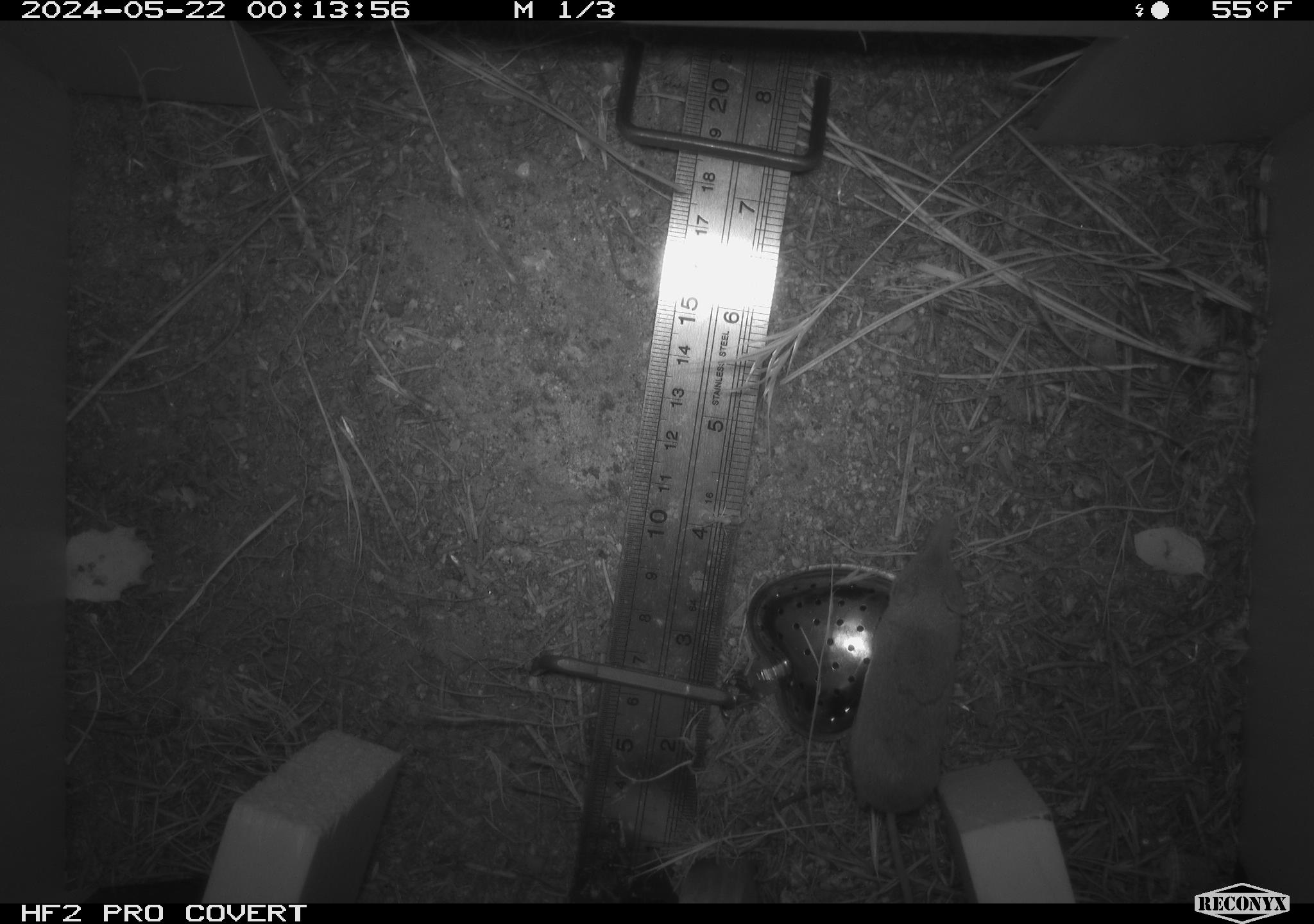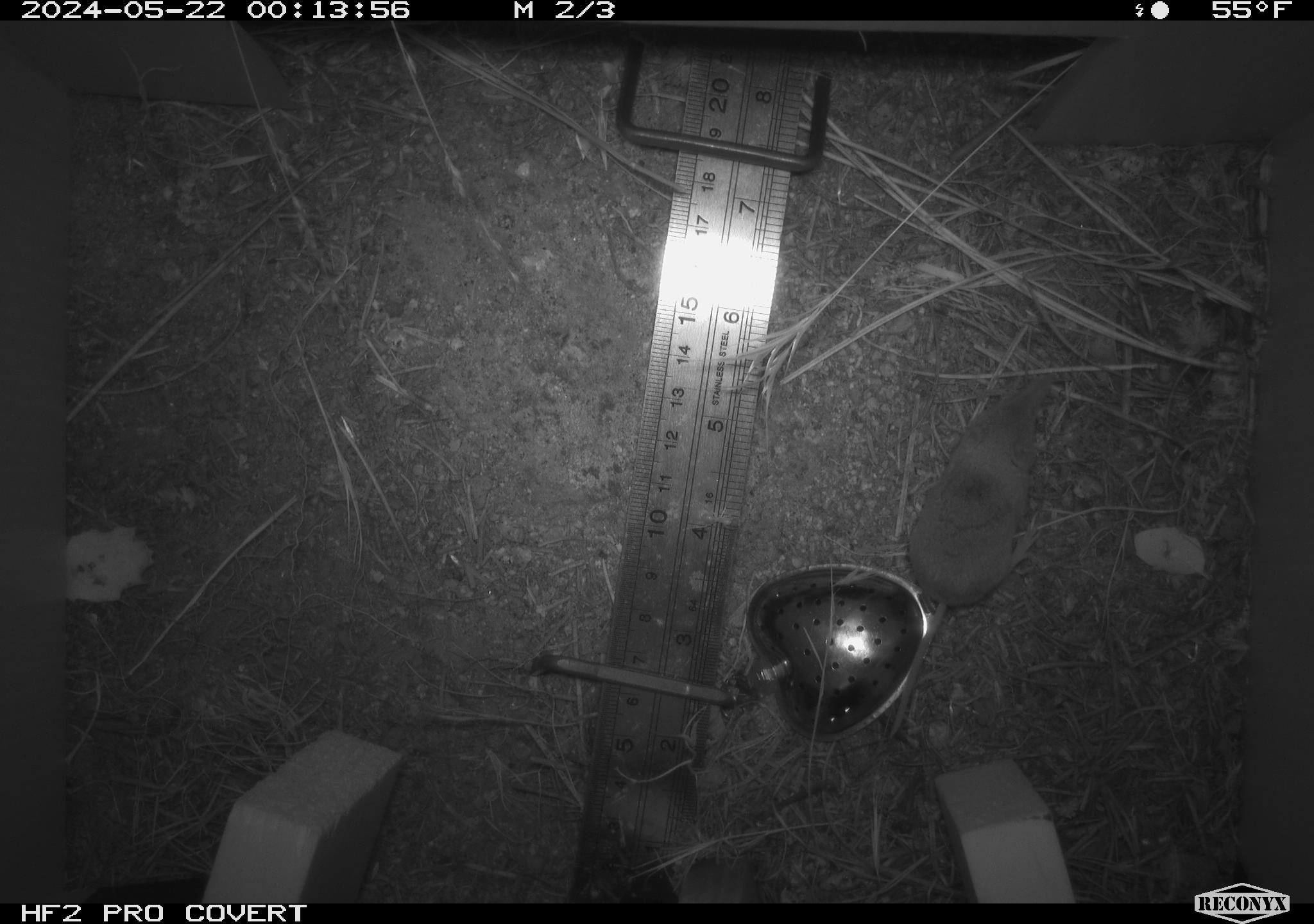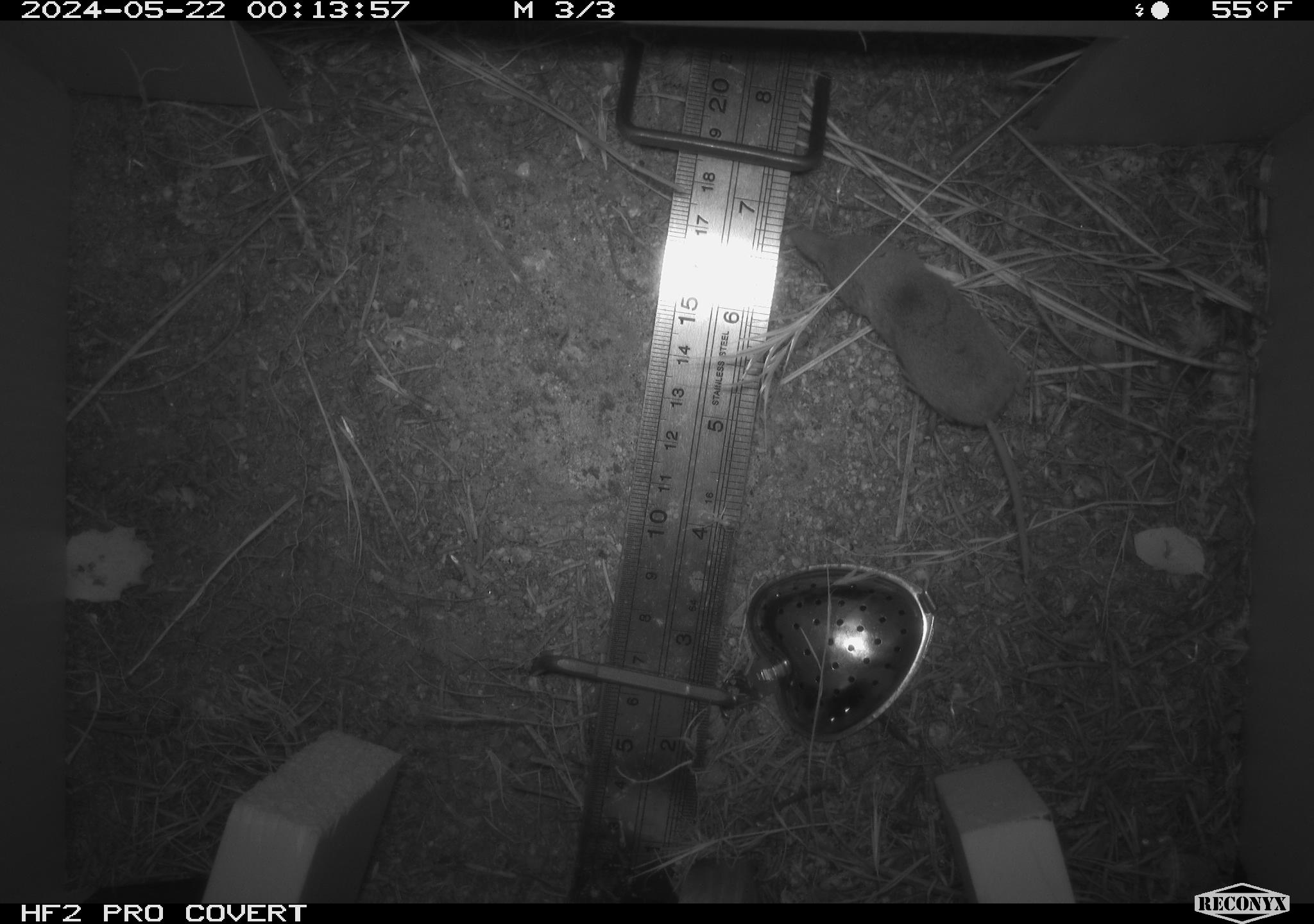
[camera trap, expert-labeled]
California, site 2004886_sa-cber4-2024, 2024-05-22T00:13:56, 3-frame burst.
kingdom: Animalia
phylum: Chordata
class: Mammalia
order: Eulipotyphla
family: Soricidae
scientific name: Soricidae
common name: shrews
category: soricidae family